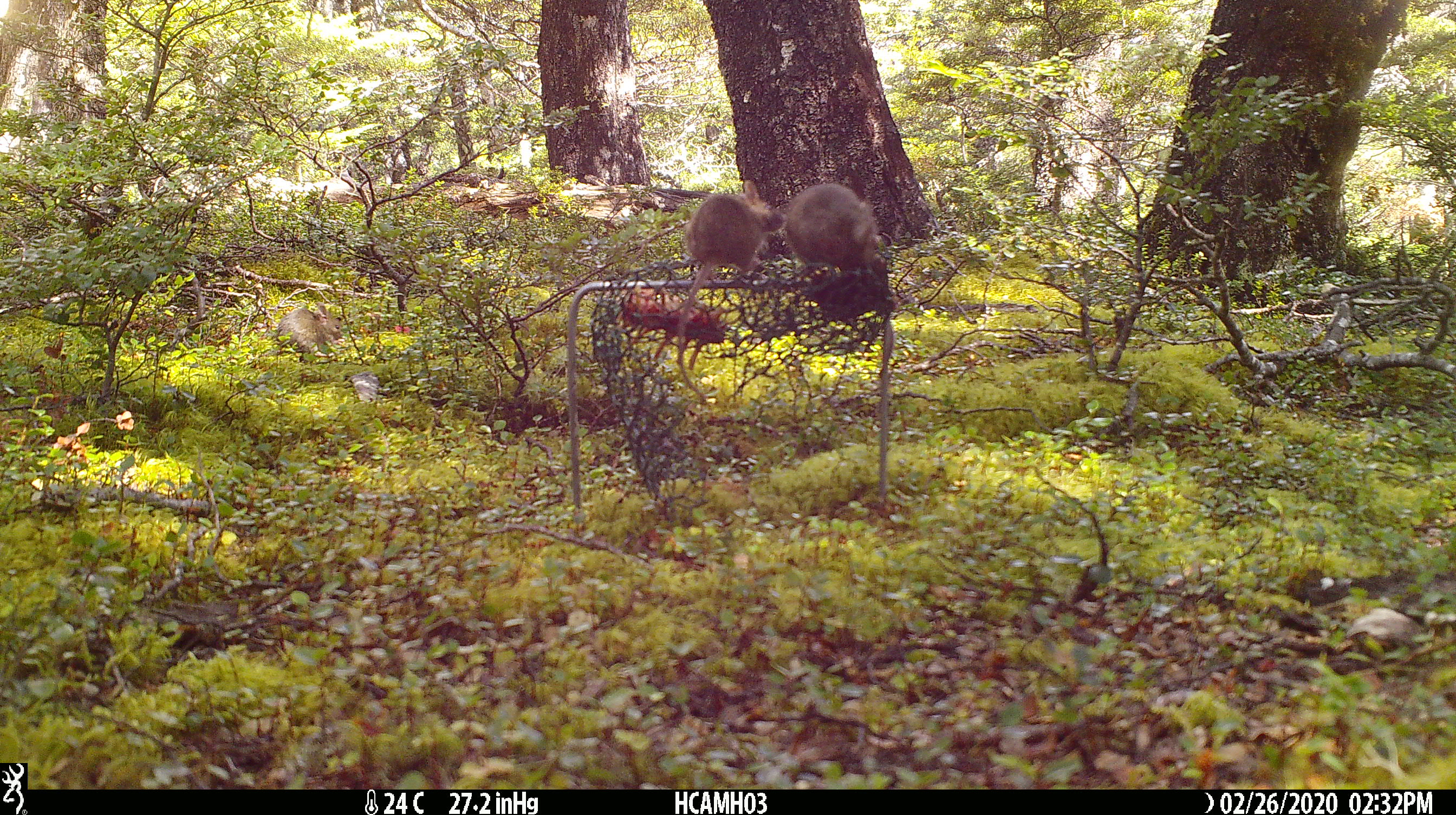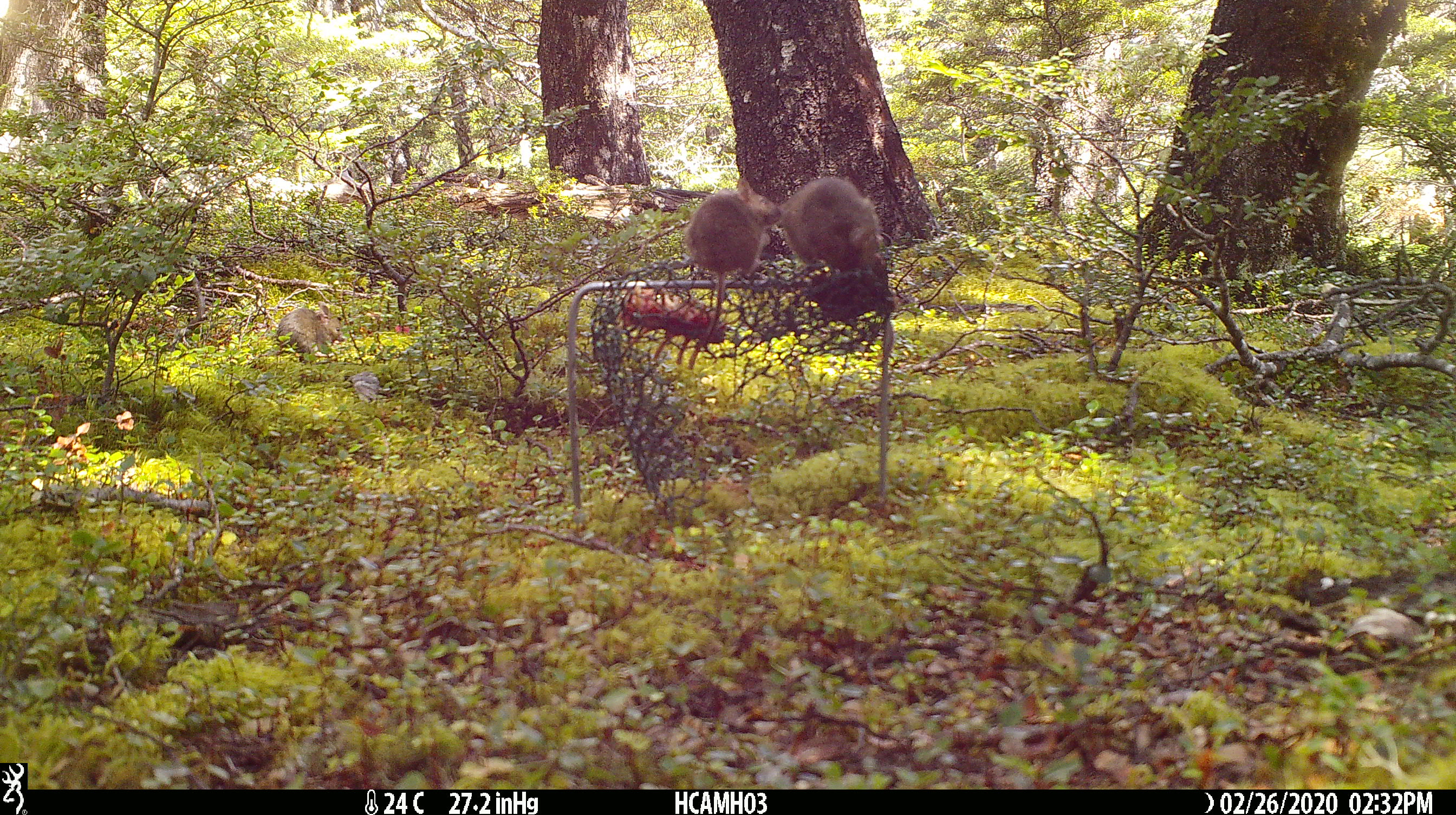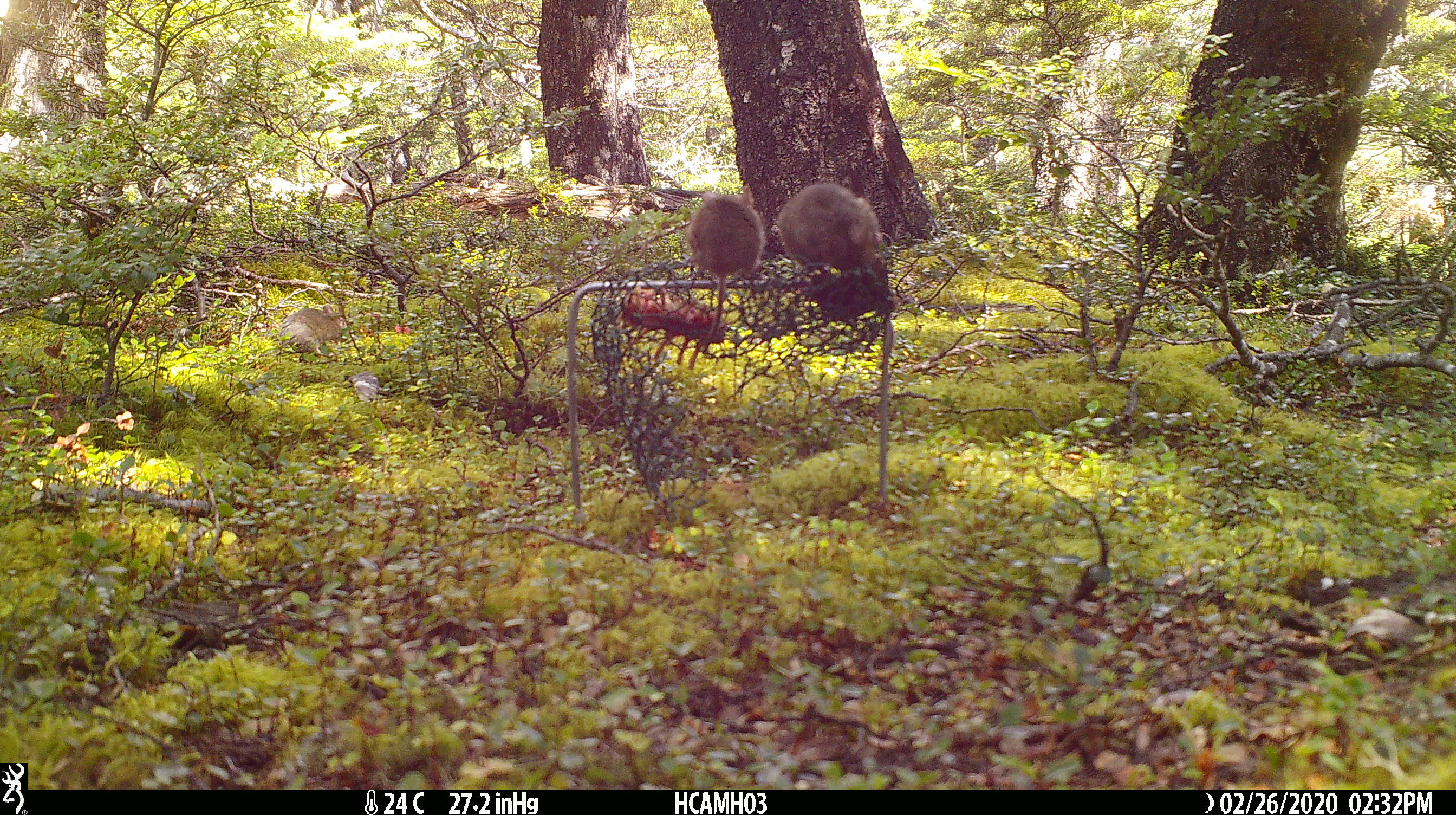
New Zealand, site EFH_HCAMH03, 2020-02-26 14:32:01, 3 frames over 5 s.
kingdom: Animalia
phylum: Chordata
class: Mammalia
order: Rodentia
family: Muridae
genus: Mus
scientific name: Mus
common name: mouse